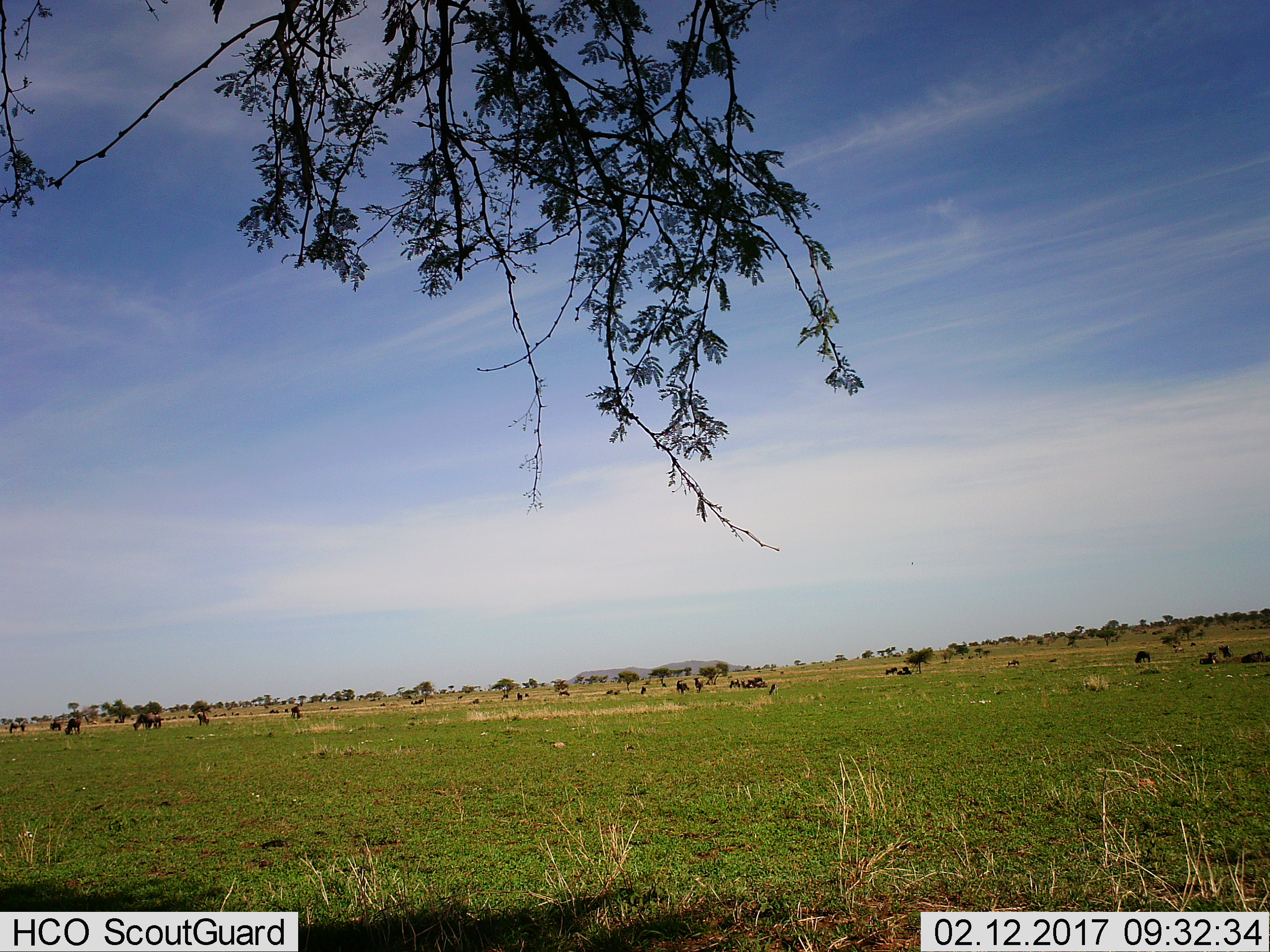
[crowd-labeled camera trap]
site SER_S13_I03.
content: unidentified animal